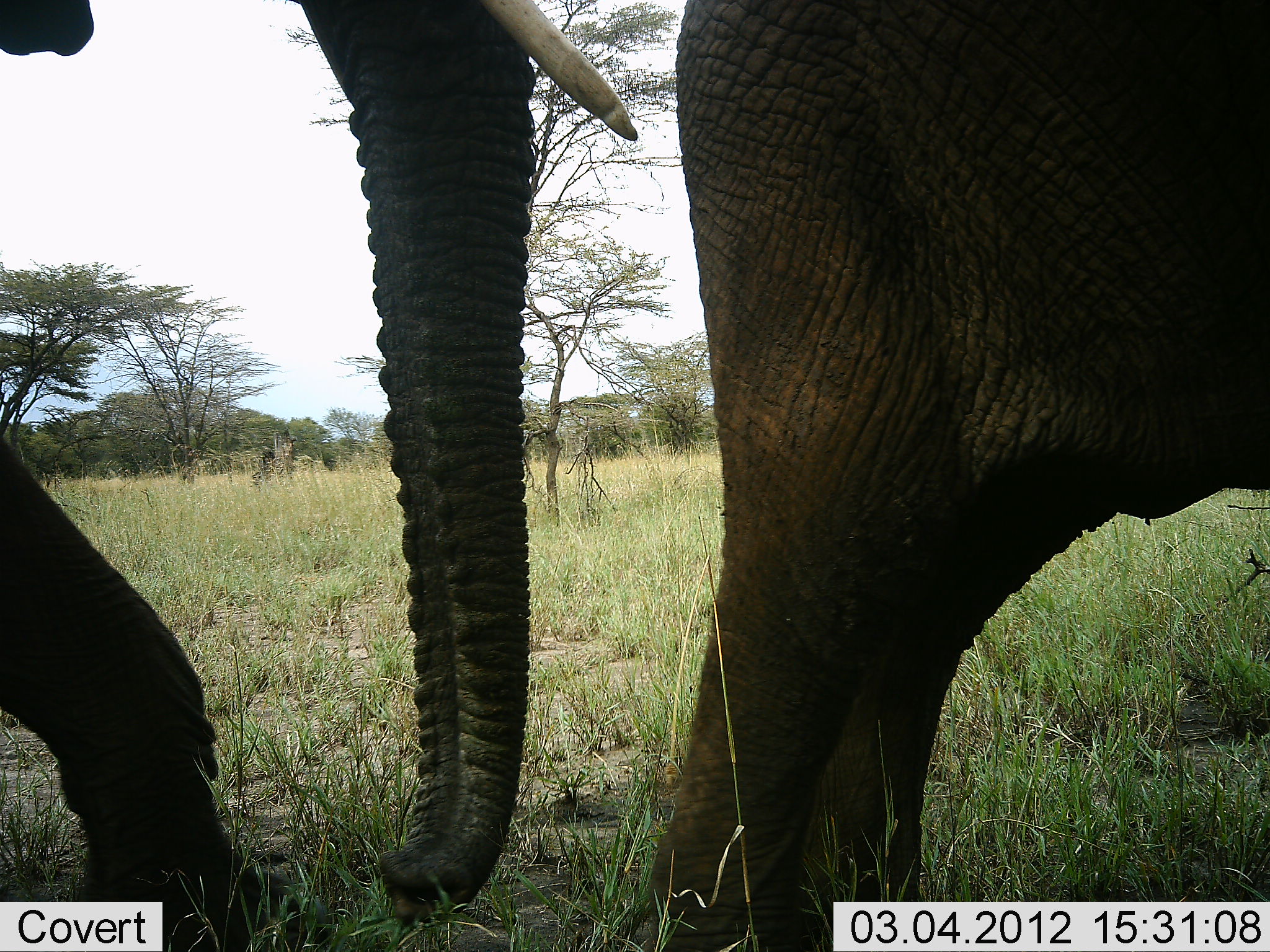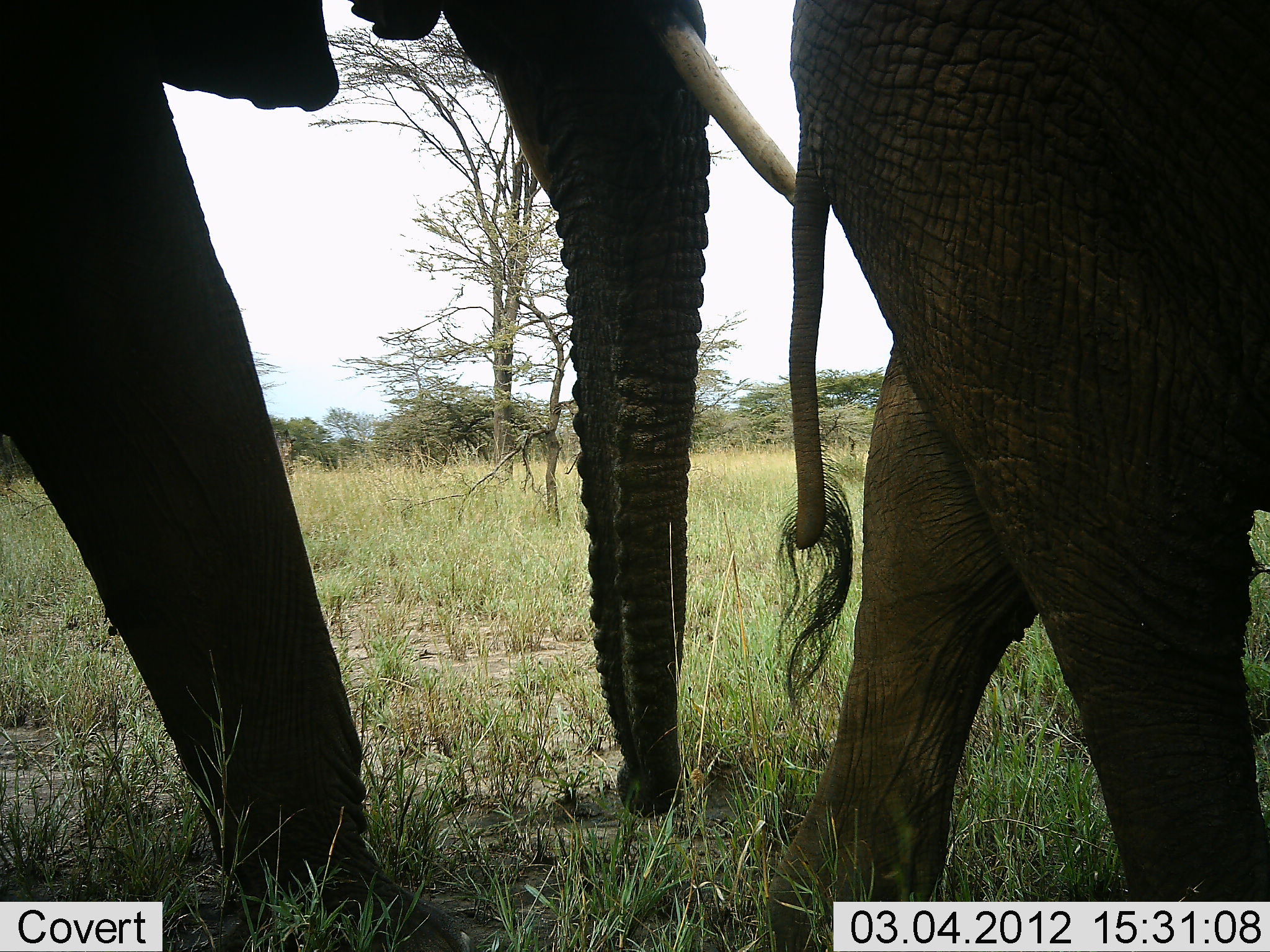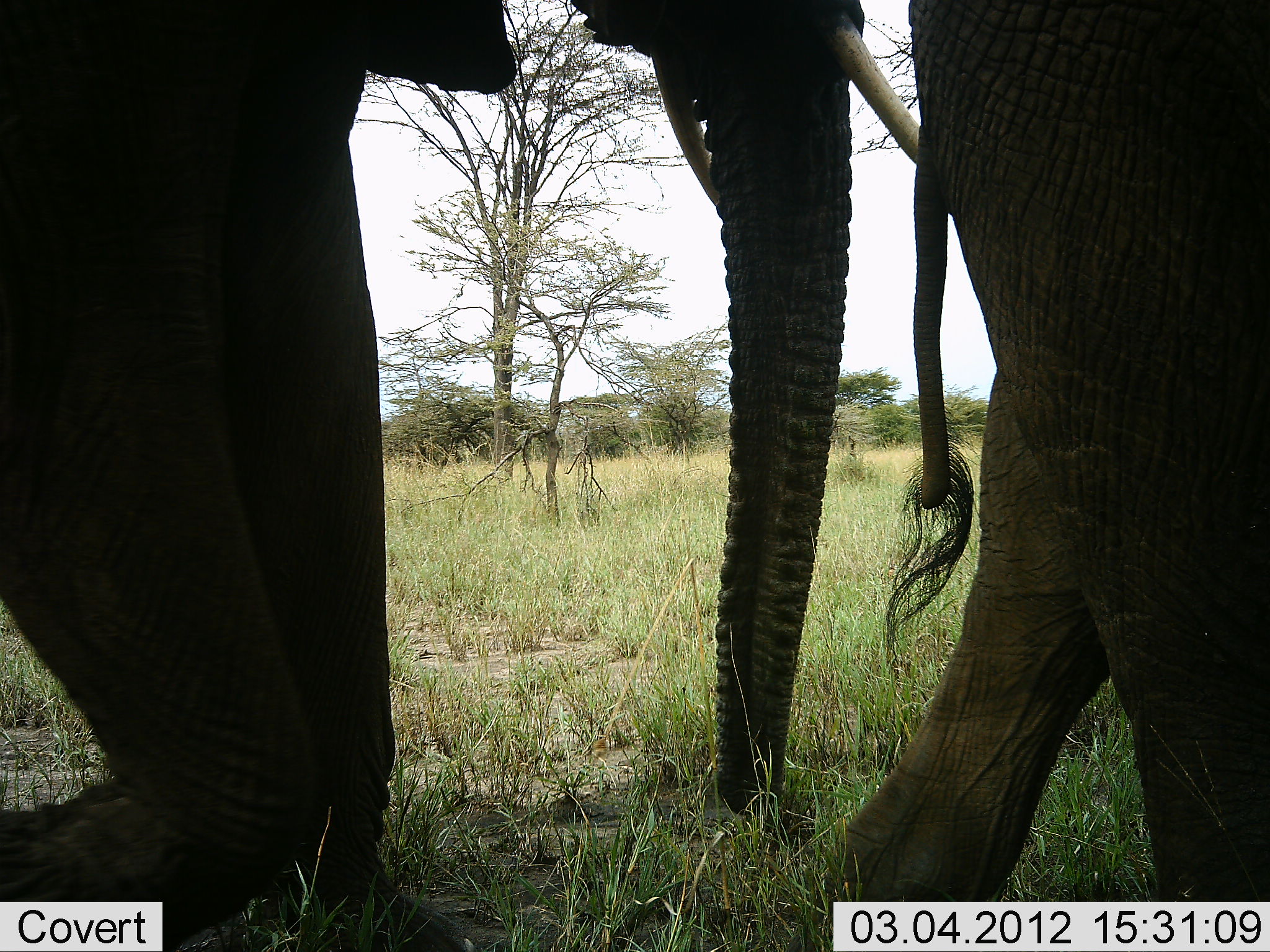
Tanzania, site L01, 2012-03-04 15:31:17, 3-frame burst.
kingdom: Animalia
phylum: Chordata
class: Mammalia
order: Proboscidea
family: Elephantidae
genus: Loxodonta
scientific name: Loxodonta africana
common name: african bush elephant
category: elephant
Elephant (african bush elephant) (Loxodonta africana), count 2. Behavior (volunteer vote fractions): standing 0%, resting 0%, moving 100%, interacting 0%. Young present (vote fraction): 7%. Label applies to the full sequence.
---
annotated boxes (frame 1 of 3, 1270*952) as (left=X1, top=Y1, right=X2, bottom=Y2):
animal: (left=628, top=1, right=1270, bottom=951); (left=0, top=0, right=628, bottom=952)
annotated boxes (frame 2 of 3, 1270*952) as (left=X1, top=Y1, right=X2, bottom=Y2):
animal: (left=0, top=1, right=807, bottom=951); (left=771, top=0, right=1270, bottom=952)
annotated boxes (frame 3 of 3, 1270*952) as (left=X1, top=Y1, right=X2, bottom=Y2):
animal: (left=2, top=0, right=926, bottom=951); (left=782, top=0, right=1270, bottom=901)